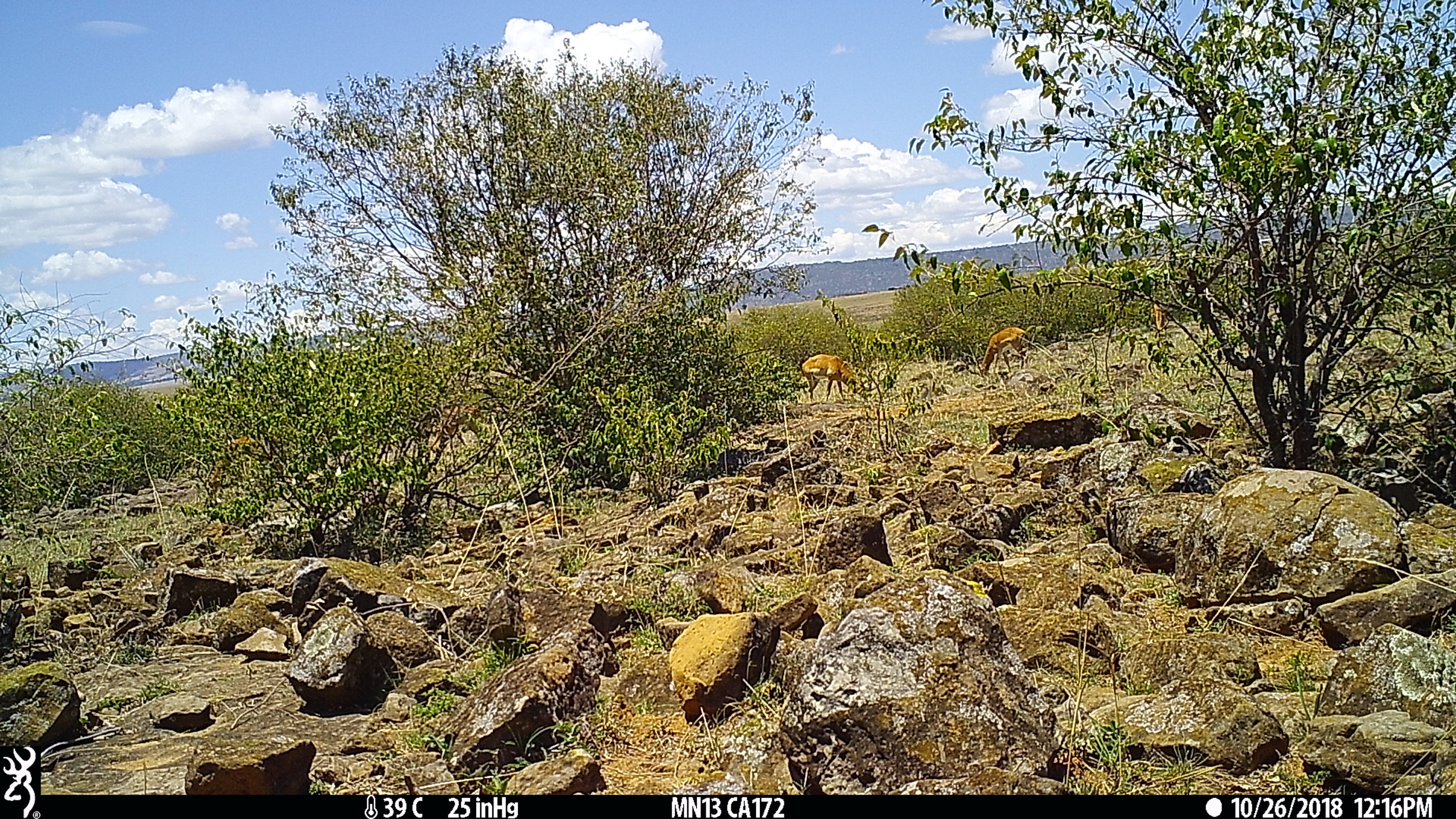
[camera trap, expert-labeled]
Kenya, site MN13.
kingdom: Animalia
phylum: Chordata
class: Mammalia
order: Artiodactyla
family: Bovidae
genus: Aepyceros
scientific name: Aepyceros melampus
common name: impala